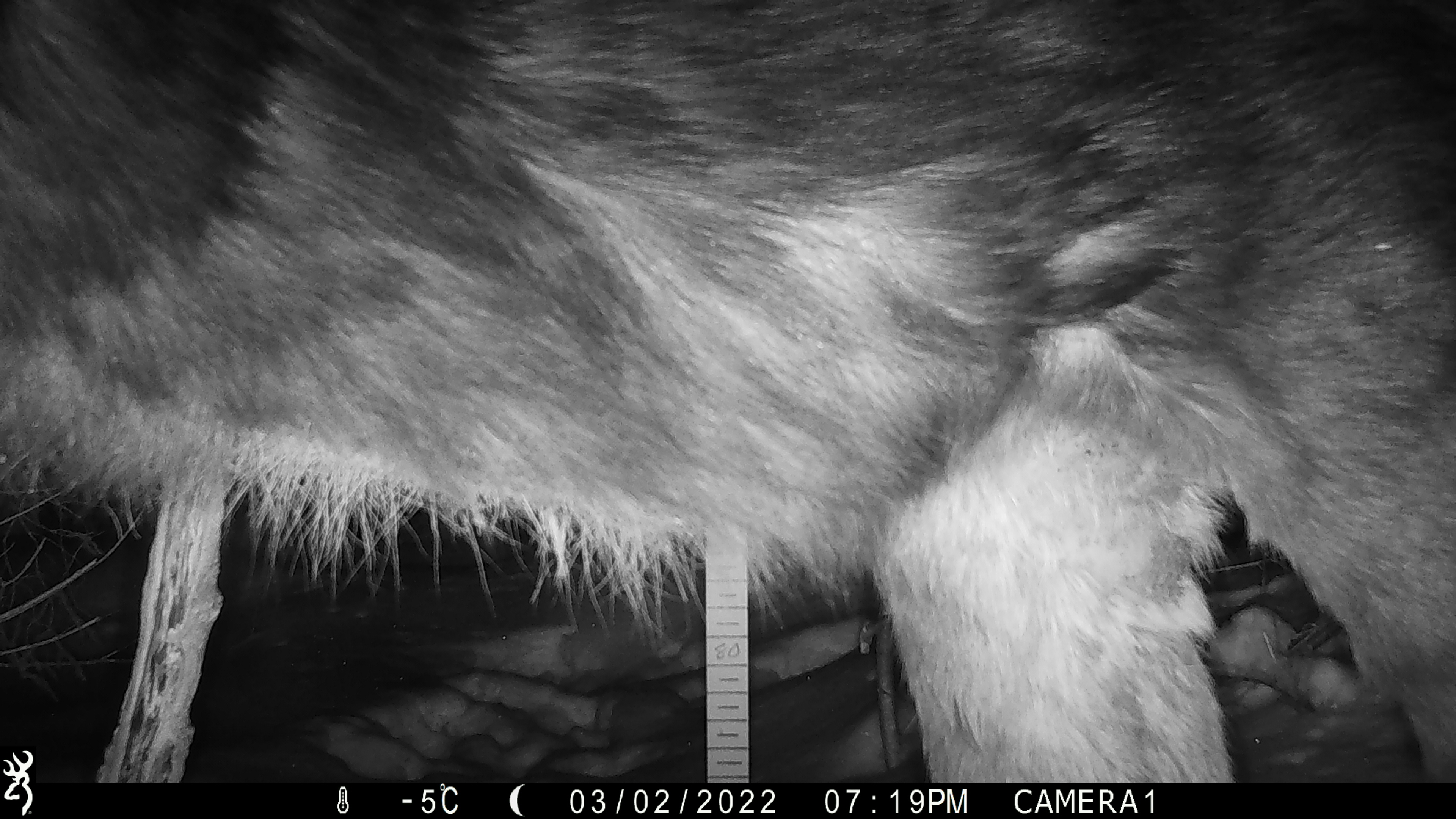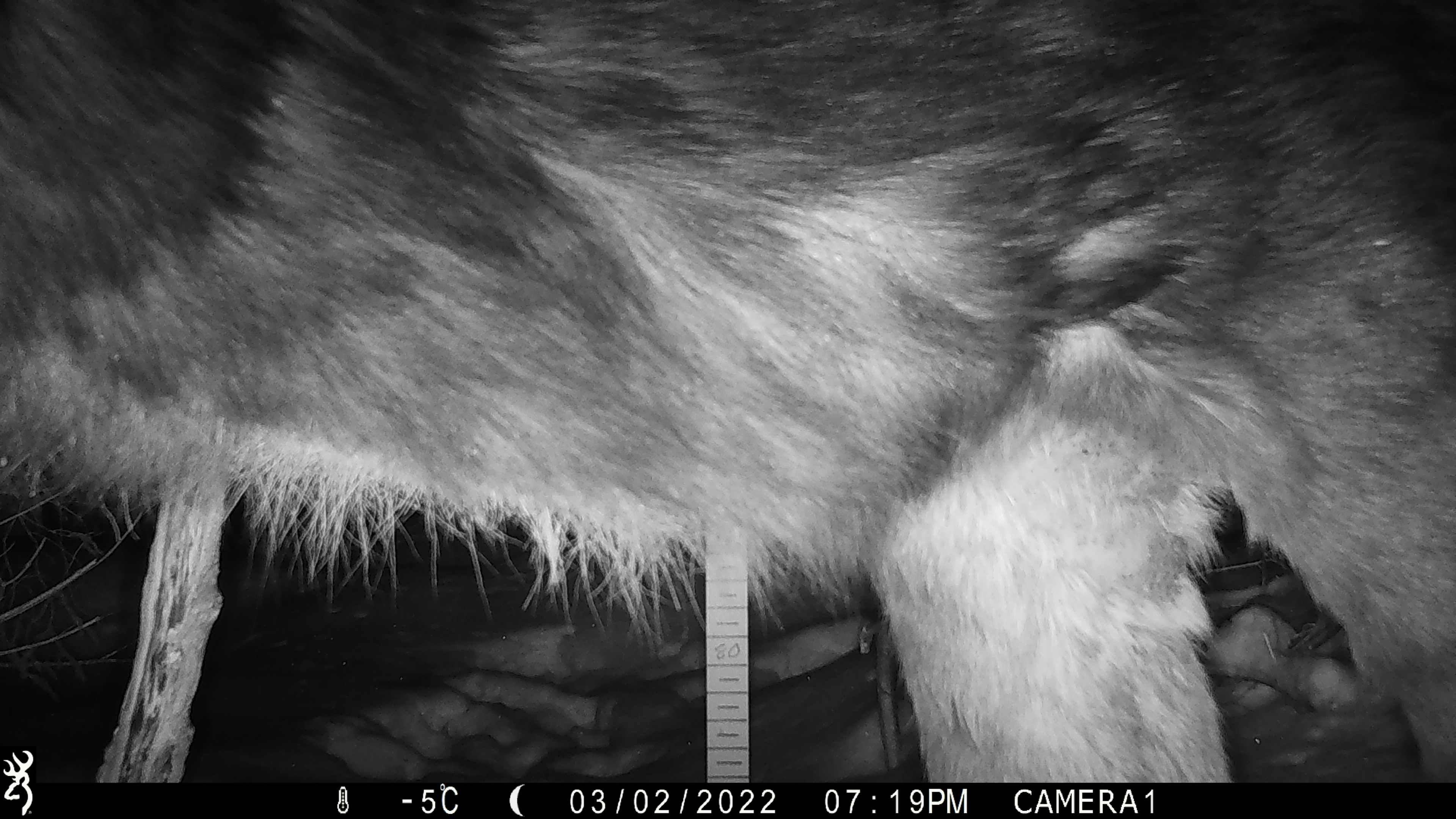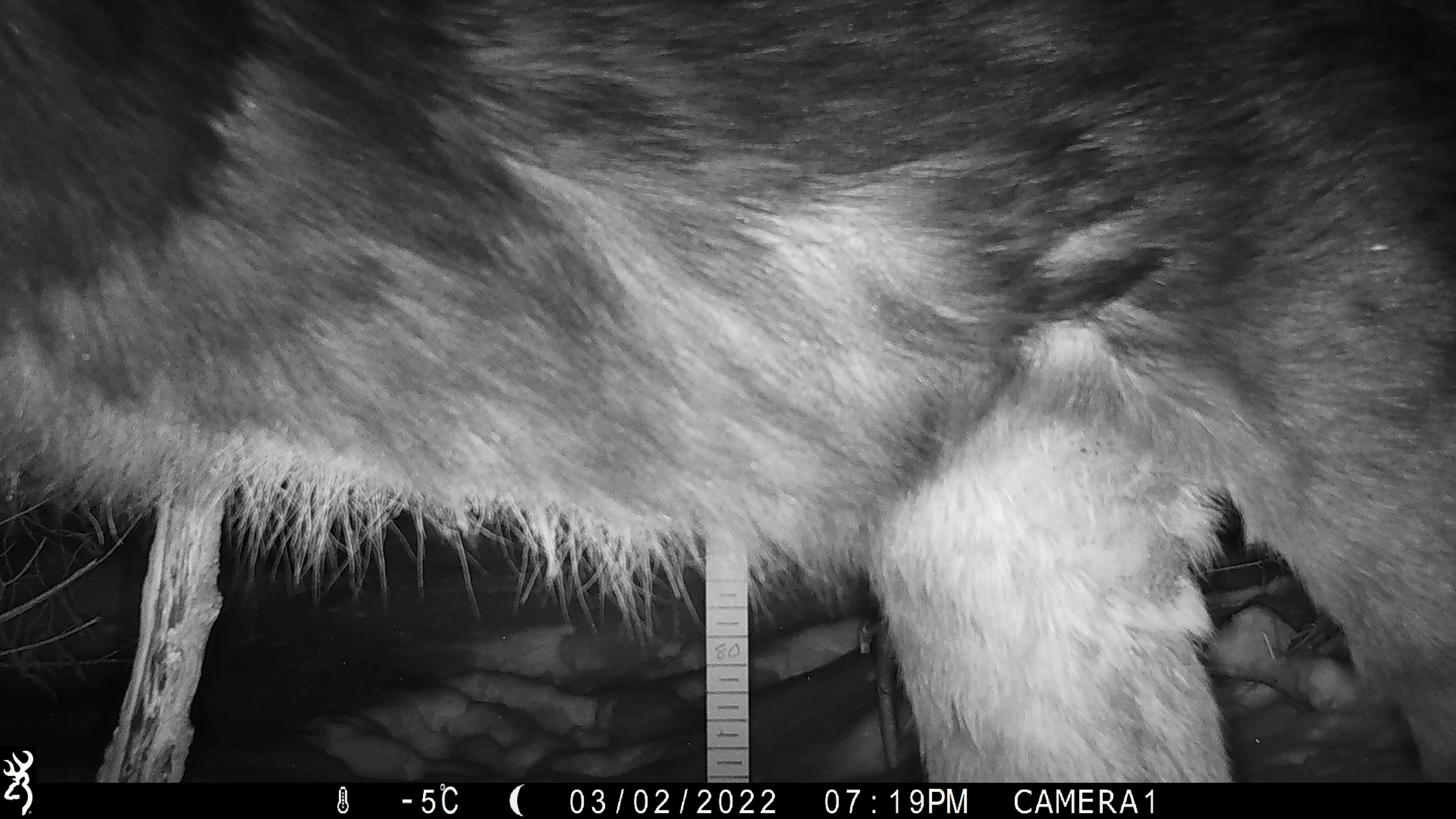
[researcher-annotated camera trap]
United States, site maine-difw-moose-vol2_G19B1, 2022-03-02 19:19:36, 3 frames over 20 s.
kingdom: Animalia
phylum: Chordata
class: Mammalia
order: Artiodactyla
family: Cervidae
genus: Alces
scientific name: Alces alces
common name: moose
Moose (Alces alces).